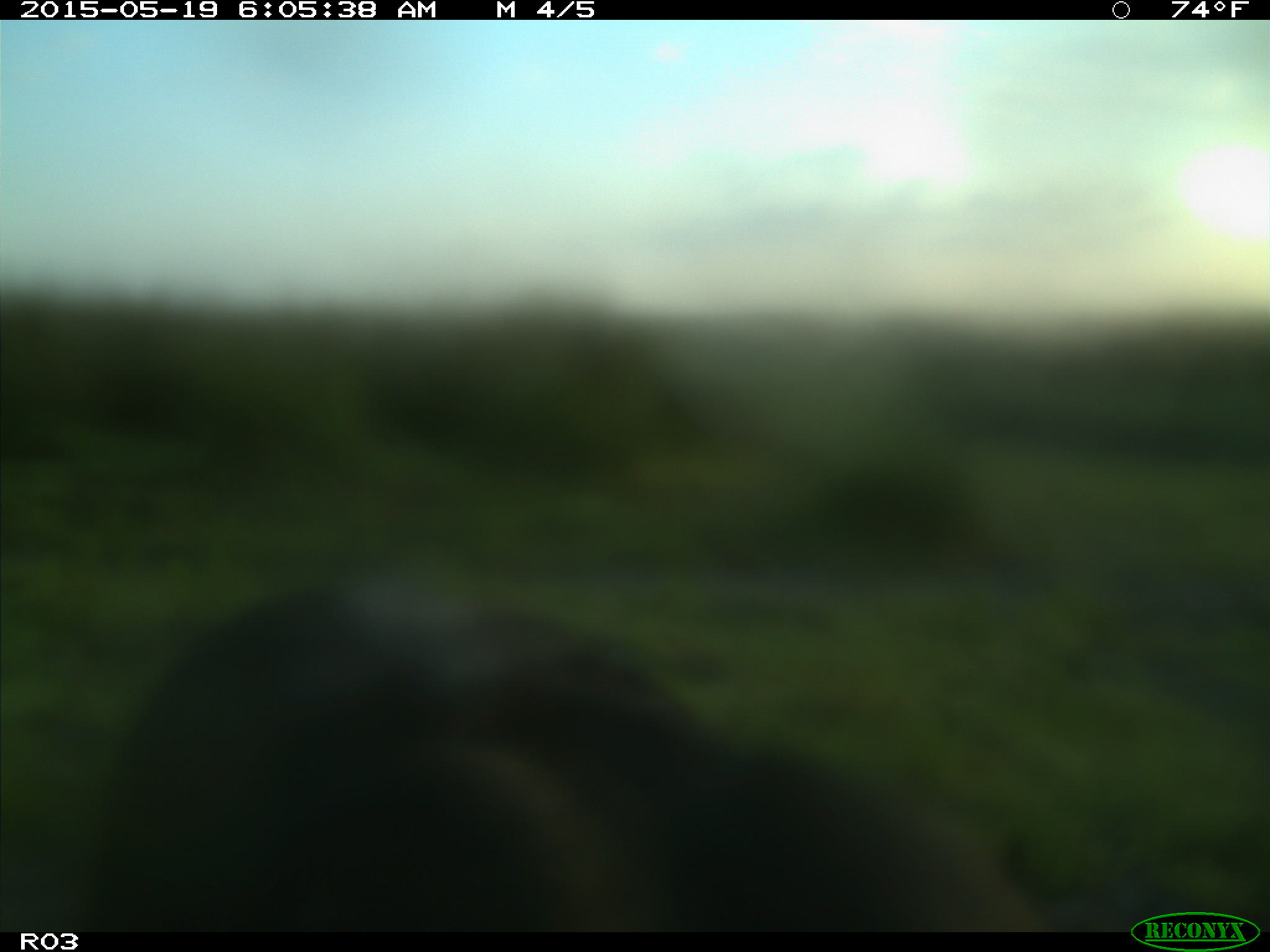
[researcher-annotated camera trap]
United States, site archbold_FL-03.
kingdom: Animalia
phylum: Chordata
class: Mammalia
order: Artiodactyla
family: Bovidae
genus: Bos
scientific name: Bos taurus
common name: domestic cow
Bos taurus (domestic cow).